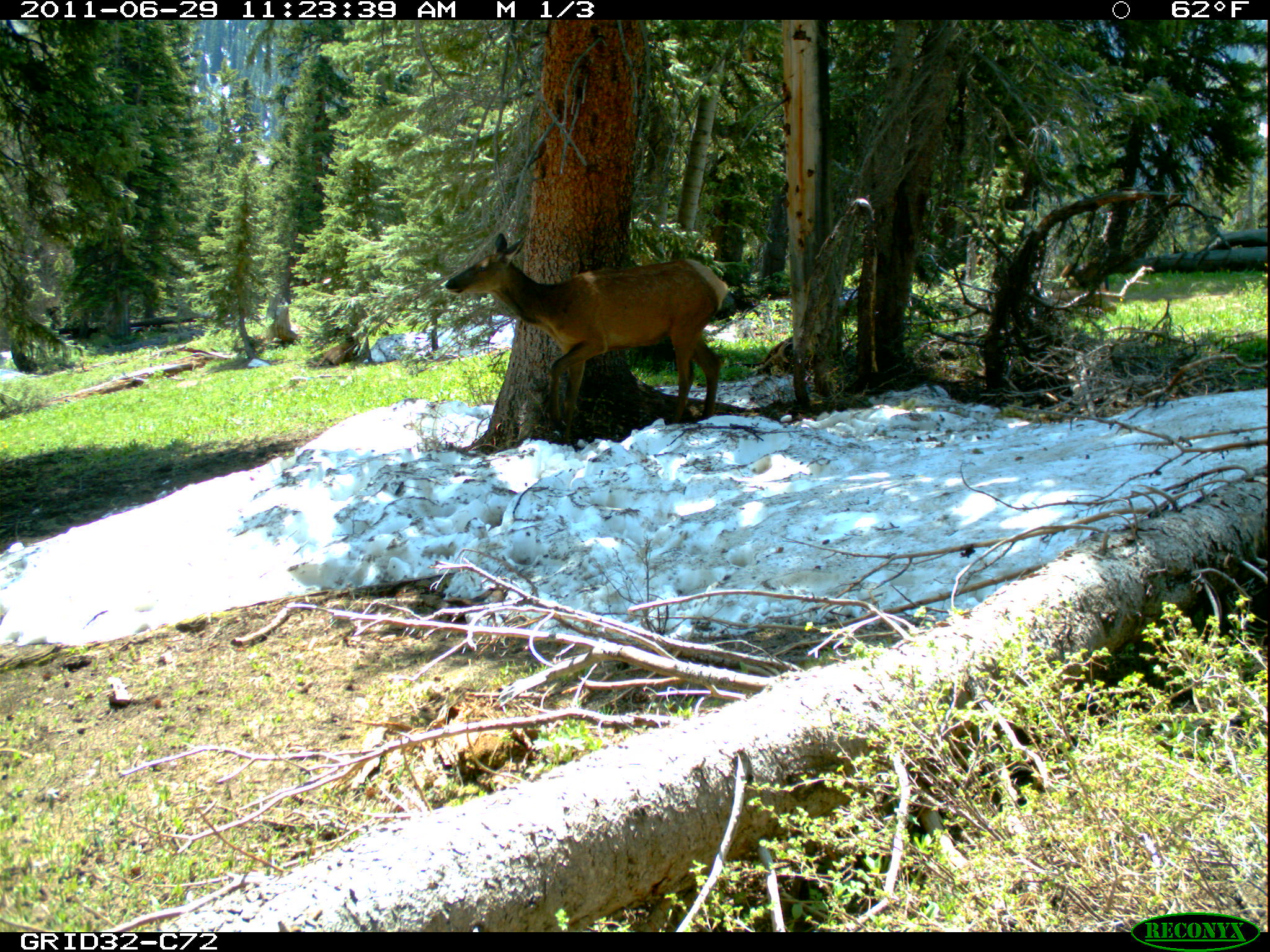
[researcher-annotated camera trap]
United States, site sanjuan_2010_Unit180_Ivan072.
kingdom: Animalia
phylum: Chordata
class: Mammalia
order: Artiodactyla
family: Cervidae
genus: Cervus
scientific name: Cervus elaphus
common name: red deer